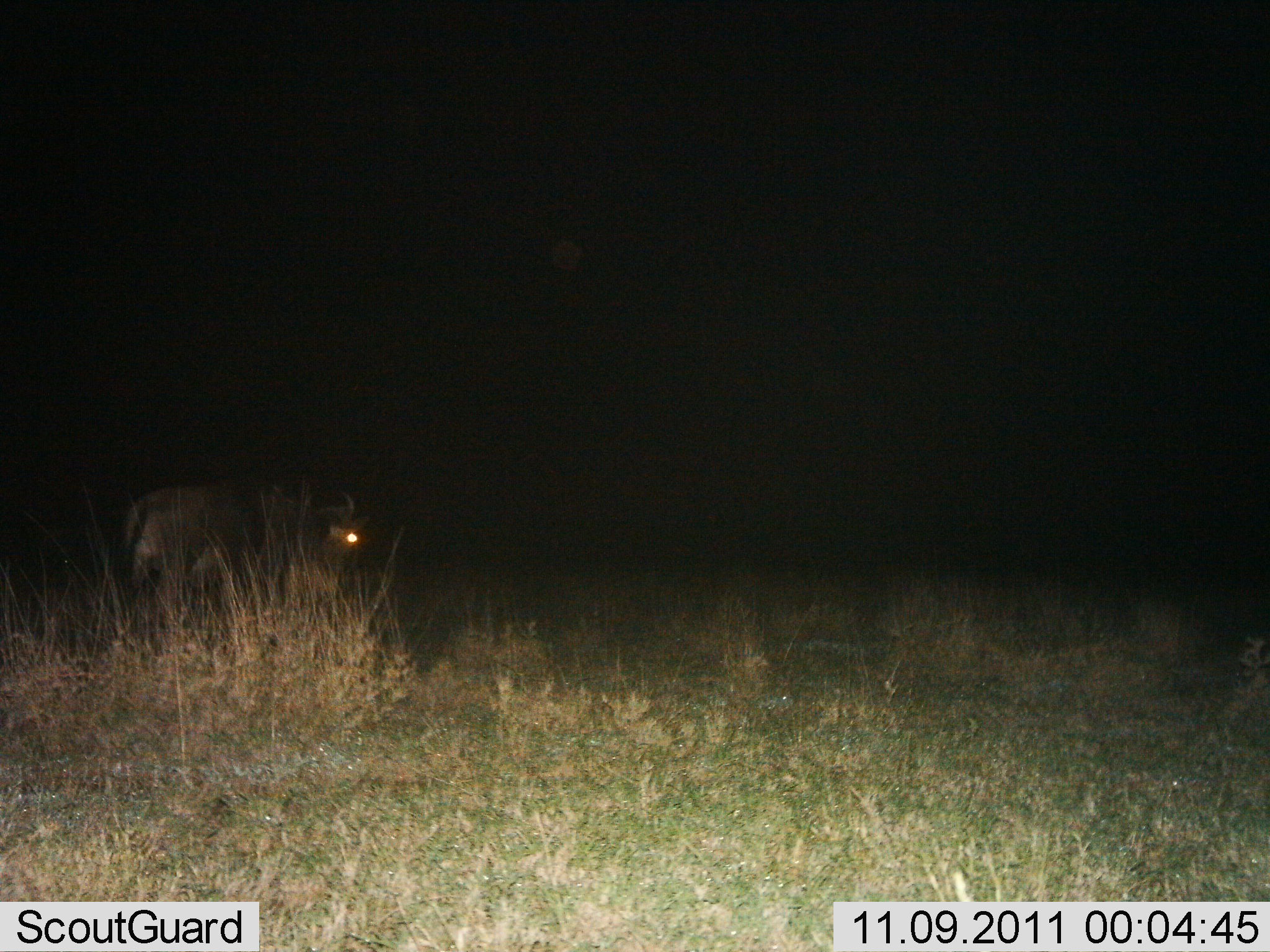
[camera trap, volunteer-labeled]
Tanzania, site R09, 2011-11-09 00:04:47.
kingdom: Animalia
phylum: Chordata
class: Mammalia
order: Artiodactyla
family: Bovidae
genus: Connochaetes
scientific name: Connochaetes taurinus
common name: blue wildebeest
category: wildebeest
Wildebeest (blue wildebeest) (Connochaetes taurinus), count 1. Behavior (volunteer vote fractions): standing 82%, resting 0%, moving 9%, interacting 0%. Young present (vote fraction): 0%. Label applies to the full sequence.